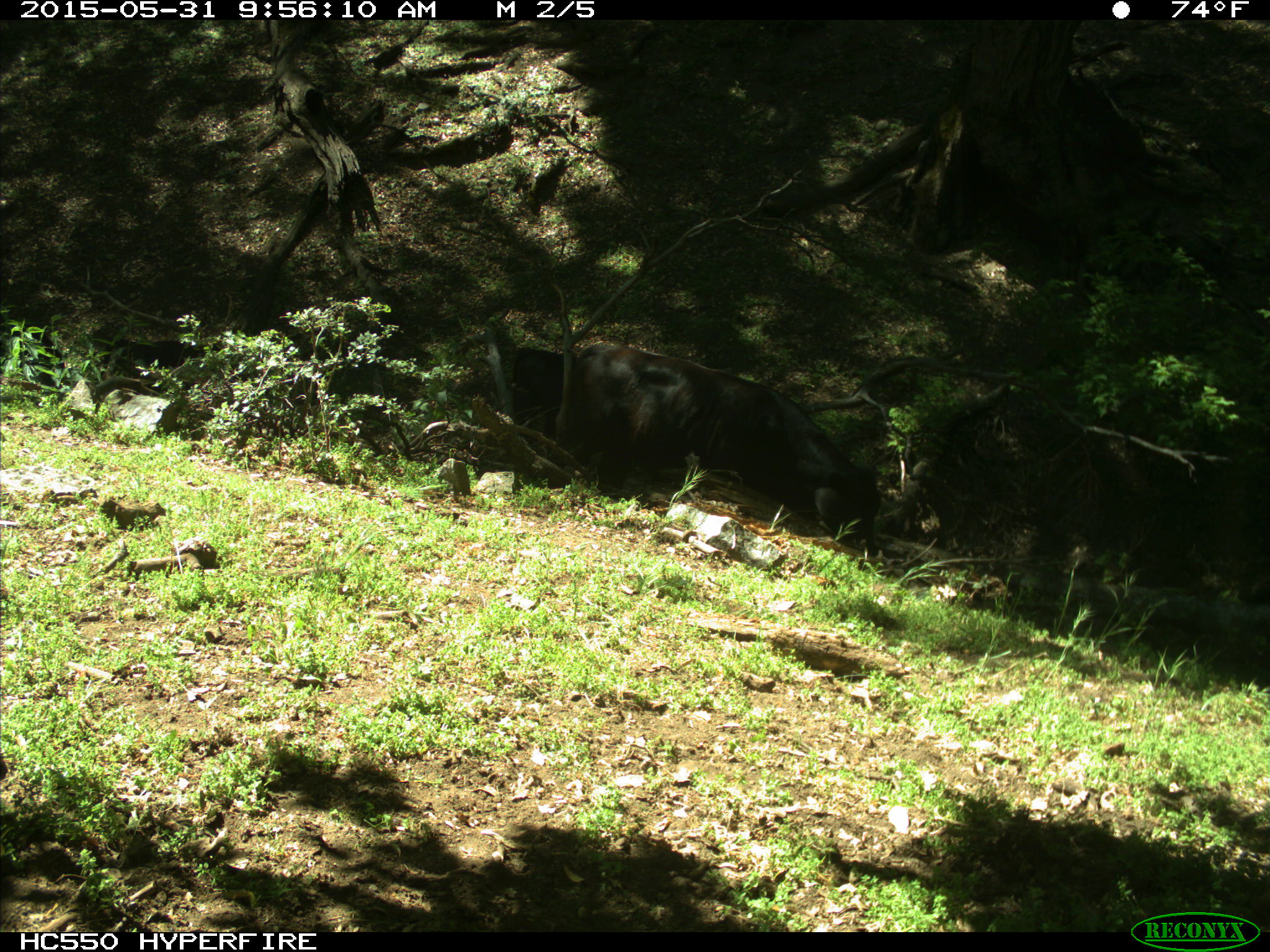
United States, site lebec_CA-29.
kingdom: Animalia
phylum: Chordata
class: Mammalia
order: Artiodactyla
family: Bovidae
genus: Bos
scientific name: Bos taurus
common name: domestic cow